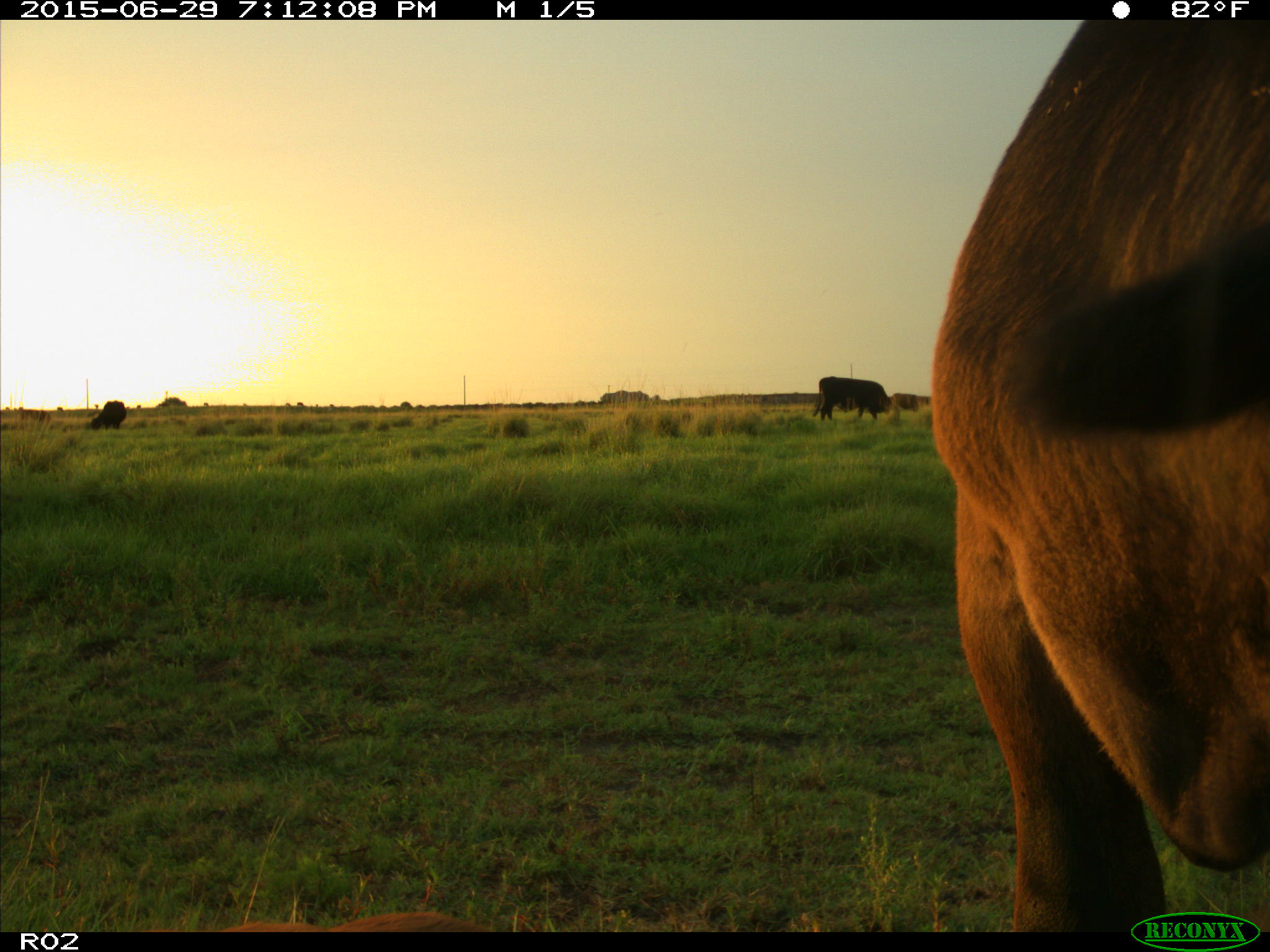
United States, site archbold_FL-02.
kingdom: Animalia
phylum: Chordata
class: Mammalia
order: Artiodactyla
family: Bovidae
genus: Bos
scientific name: Bos taurus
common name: domestic cow